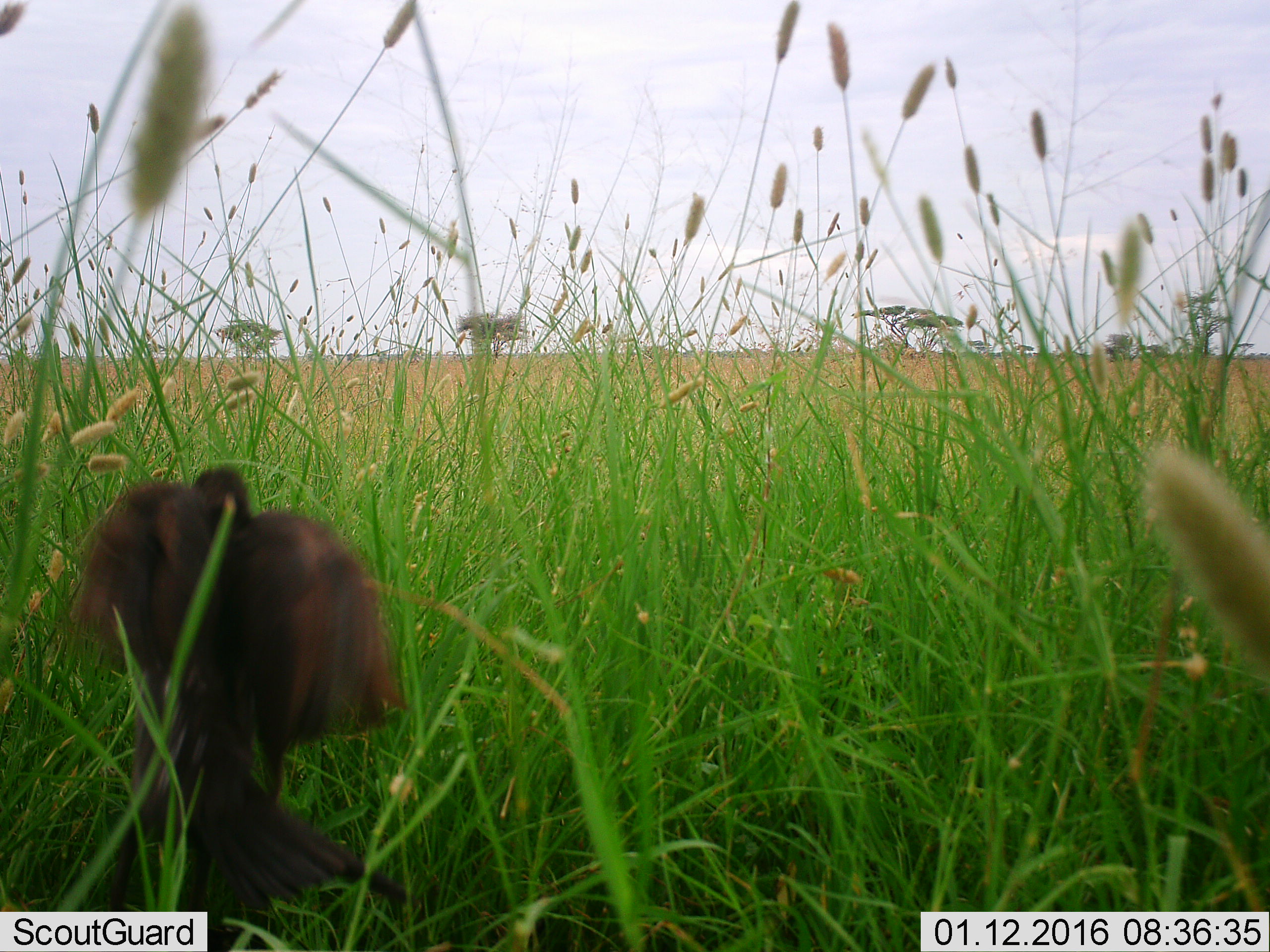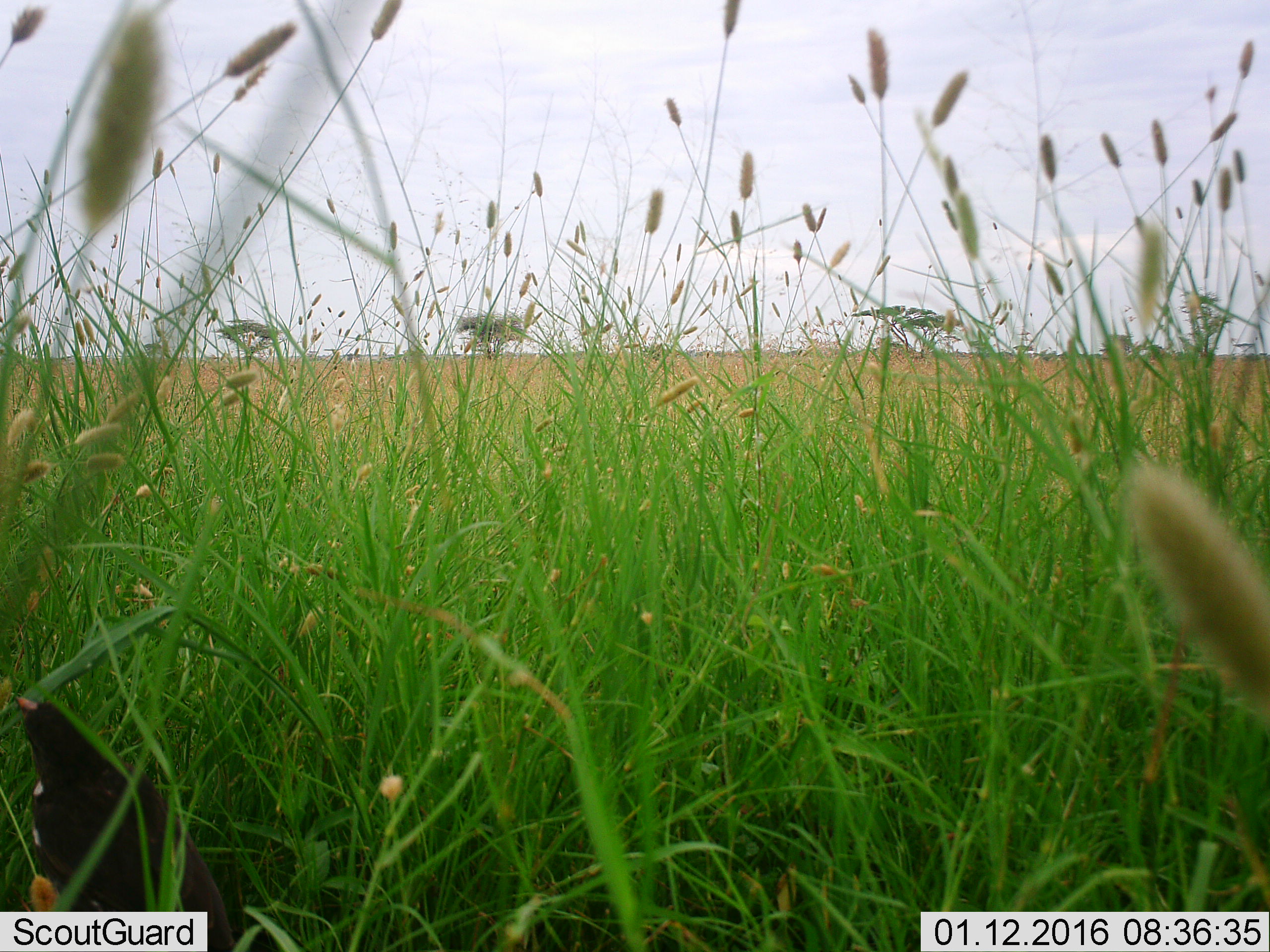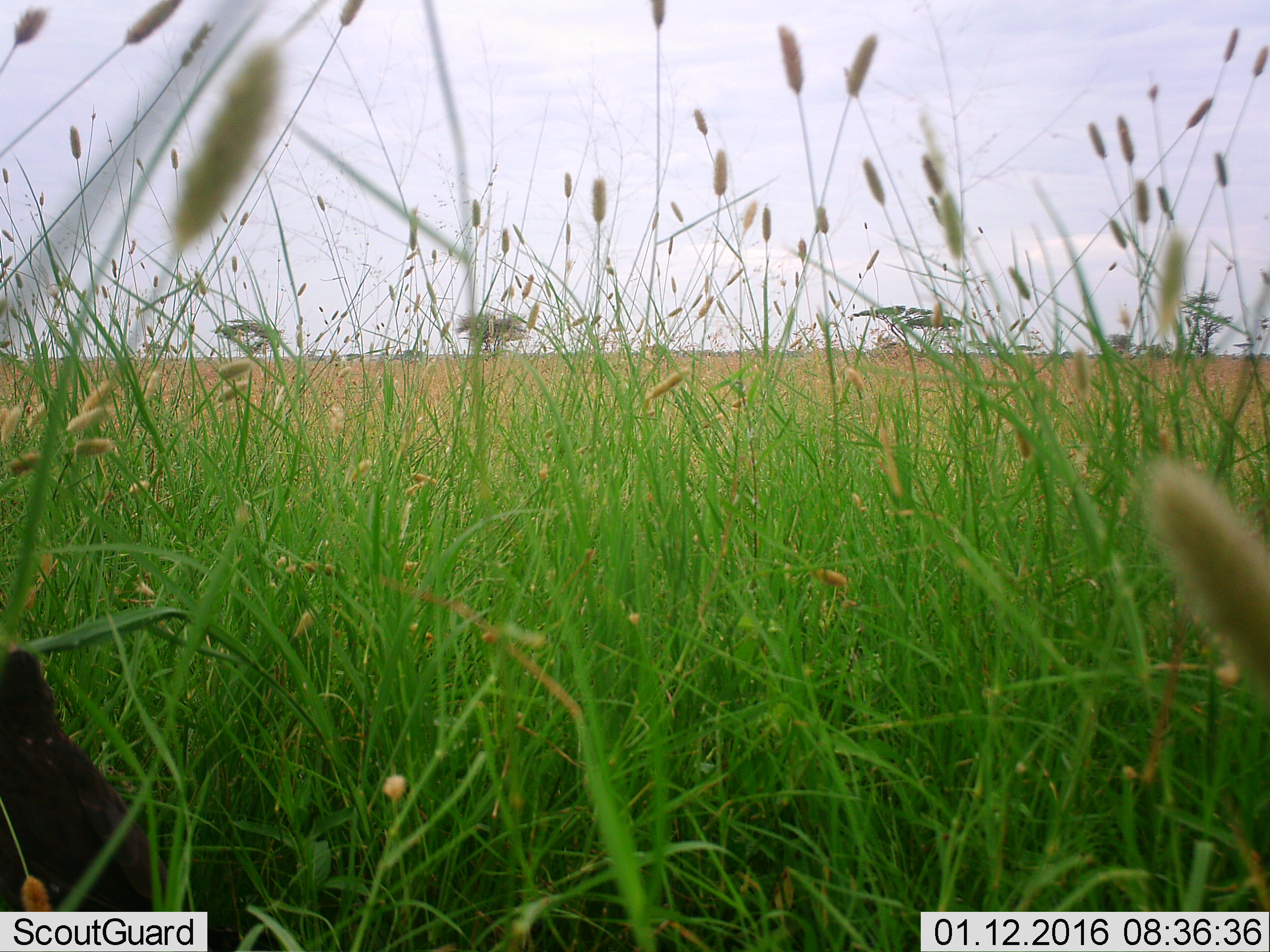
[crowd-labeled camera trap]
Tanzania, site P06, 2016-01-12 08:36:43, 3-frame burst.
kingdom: Animalia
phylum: Chordata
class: Aves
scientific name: Aves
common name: bird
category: otherbird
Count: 1.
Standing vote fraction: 43%.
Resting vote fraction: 0%.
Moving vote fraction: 71%.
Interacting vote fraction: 0%.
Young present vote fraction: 0%.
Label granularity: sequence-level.